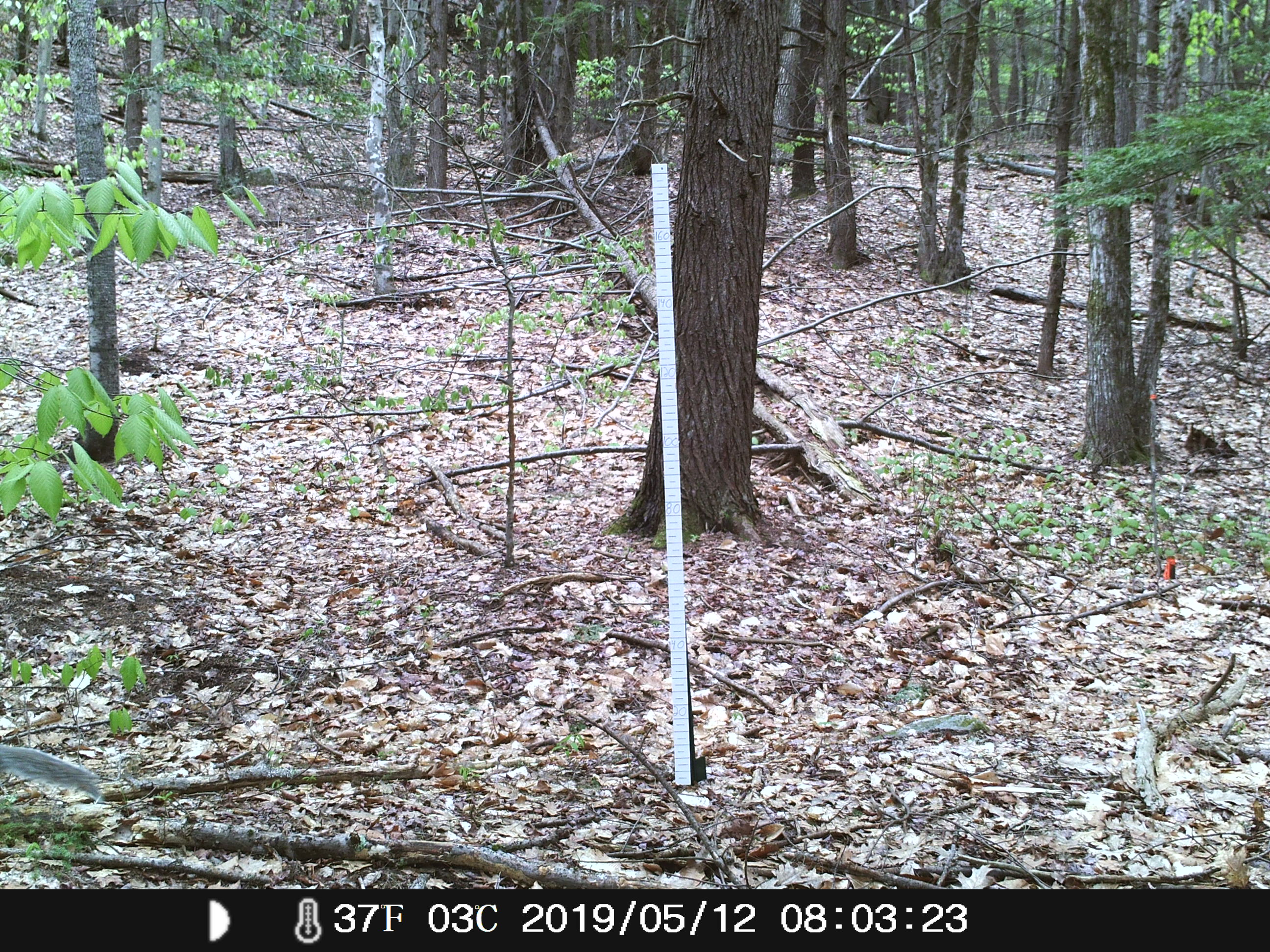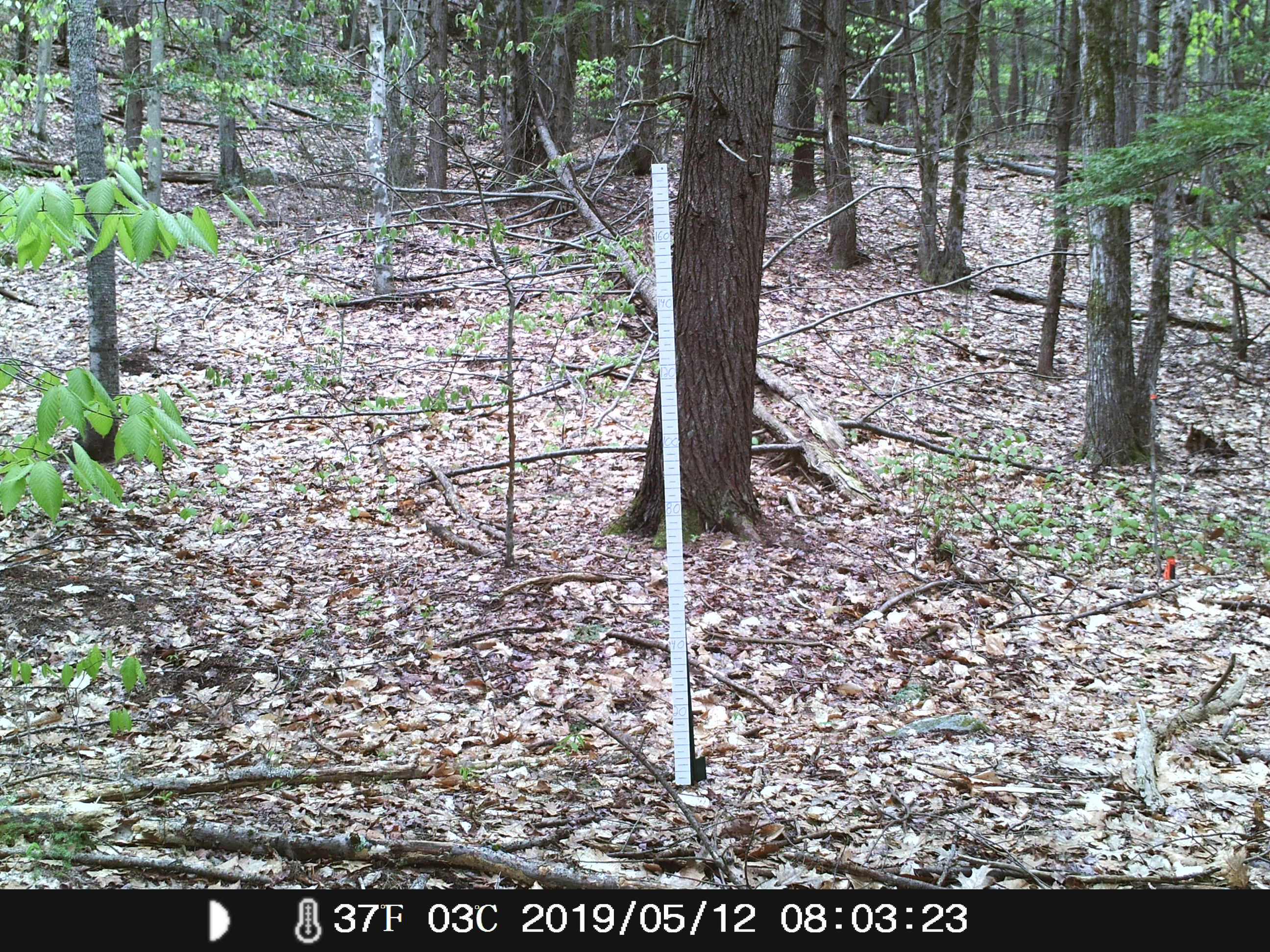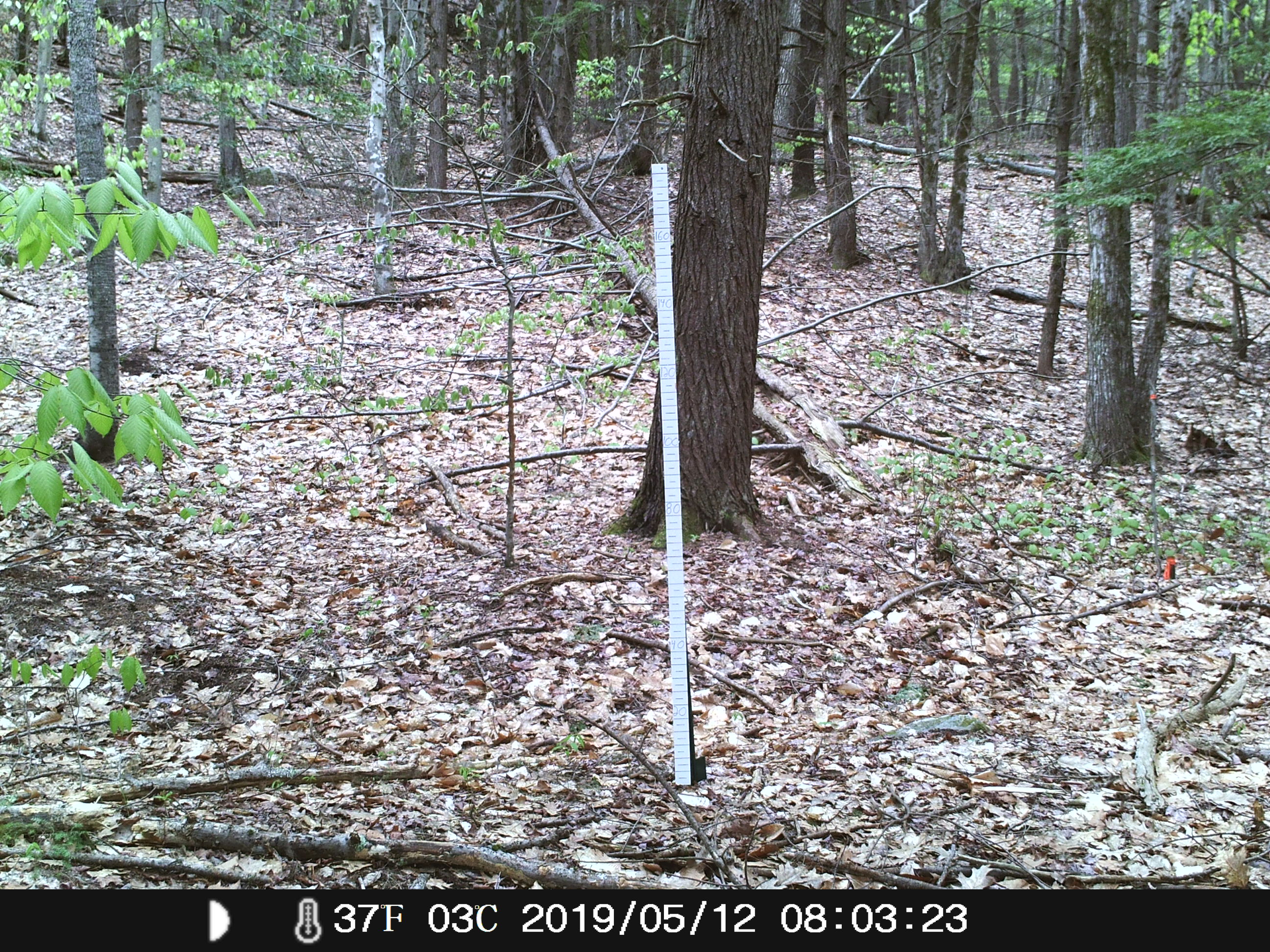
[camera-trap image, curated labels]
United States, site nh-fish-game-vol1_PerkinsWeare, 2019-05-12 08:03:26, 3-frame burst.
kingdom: Animalia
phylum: Chordata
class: Mammalia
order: Rodentia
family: Sciuridae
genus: Sciurus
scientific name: Sciurus carolinensis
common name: gray squirrel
Gray squirrel (Sciurus carolinensis).